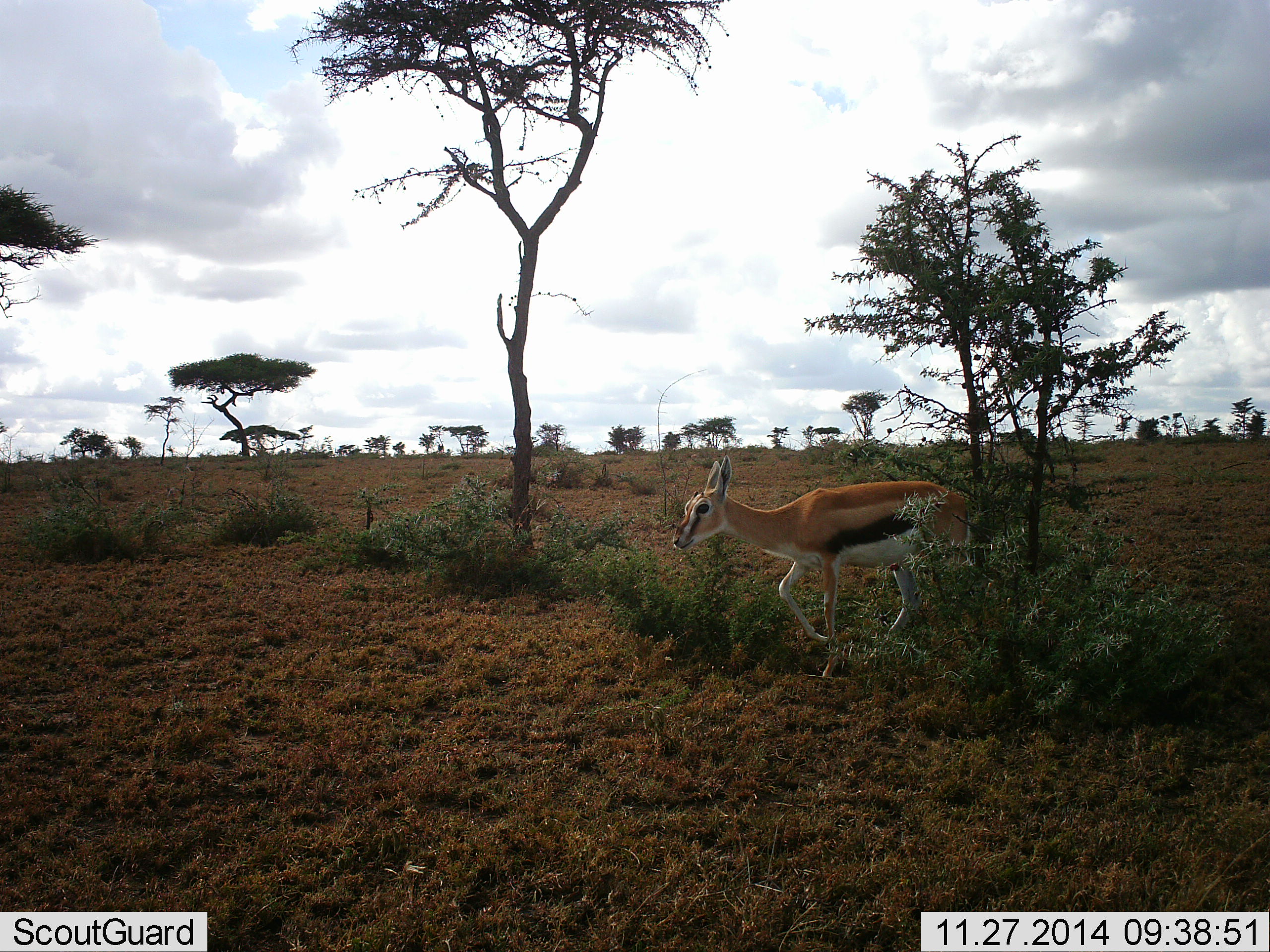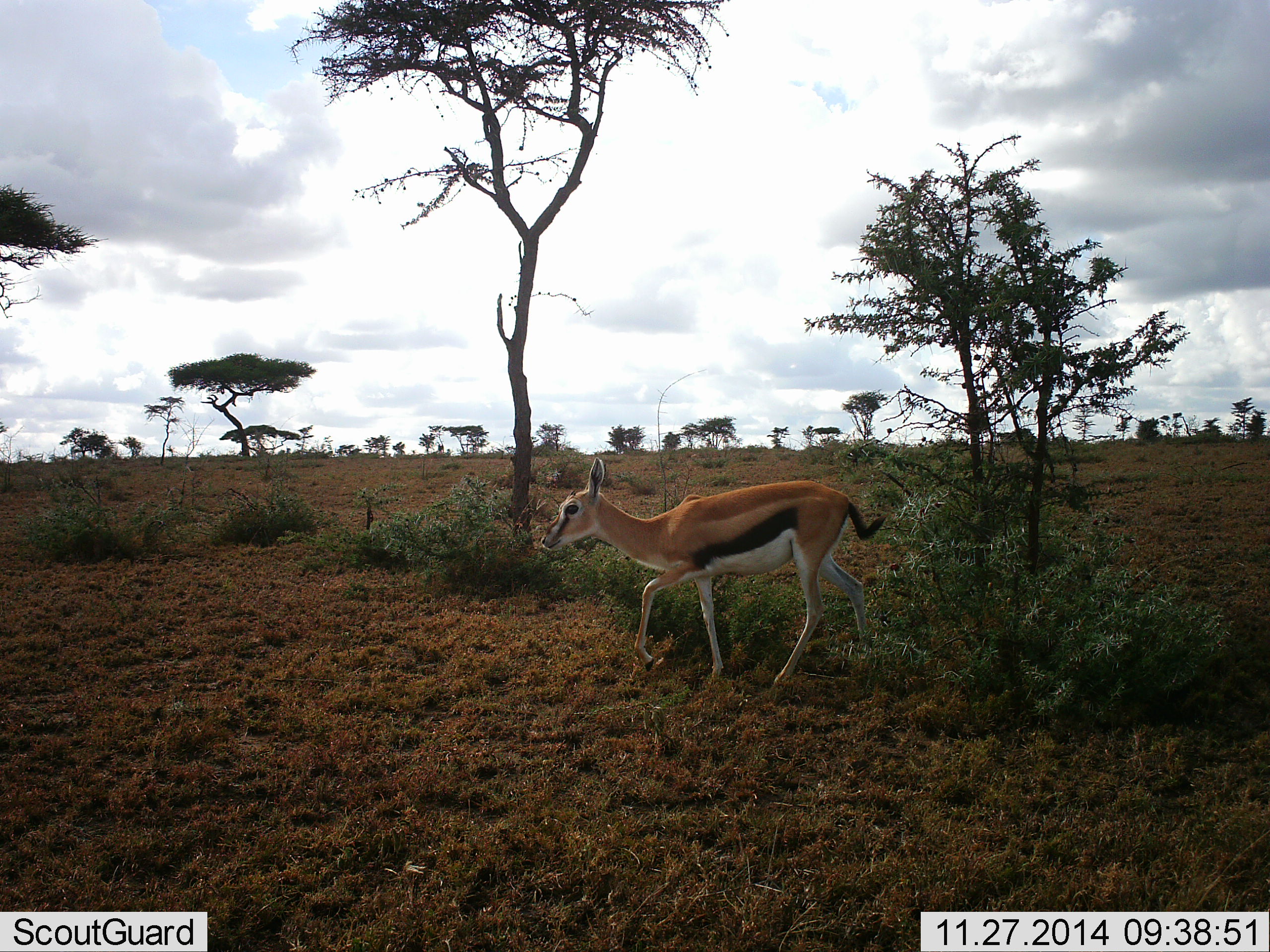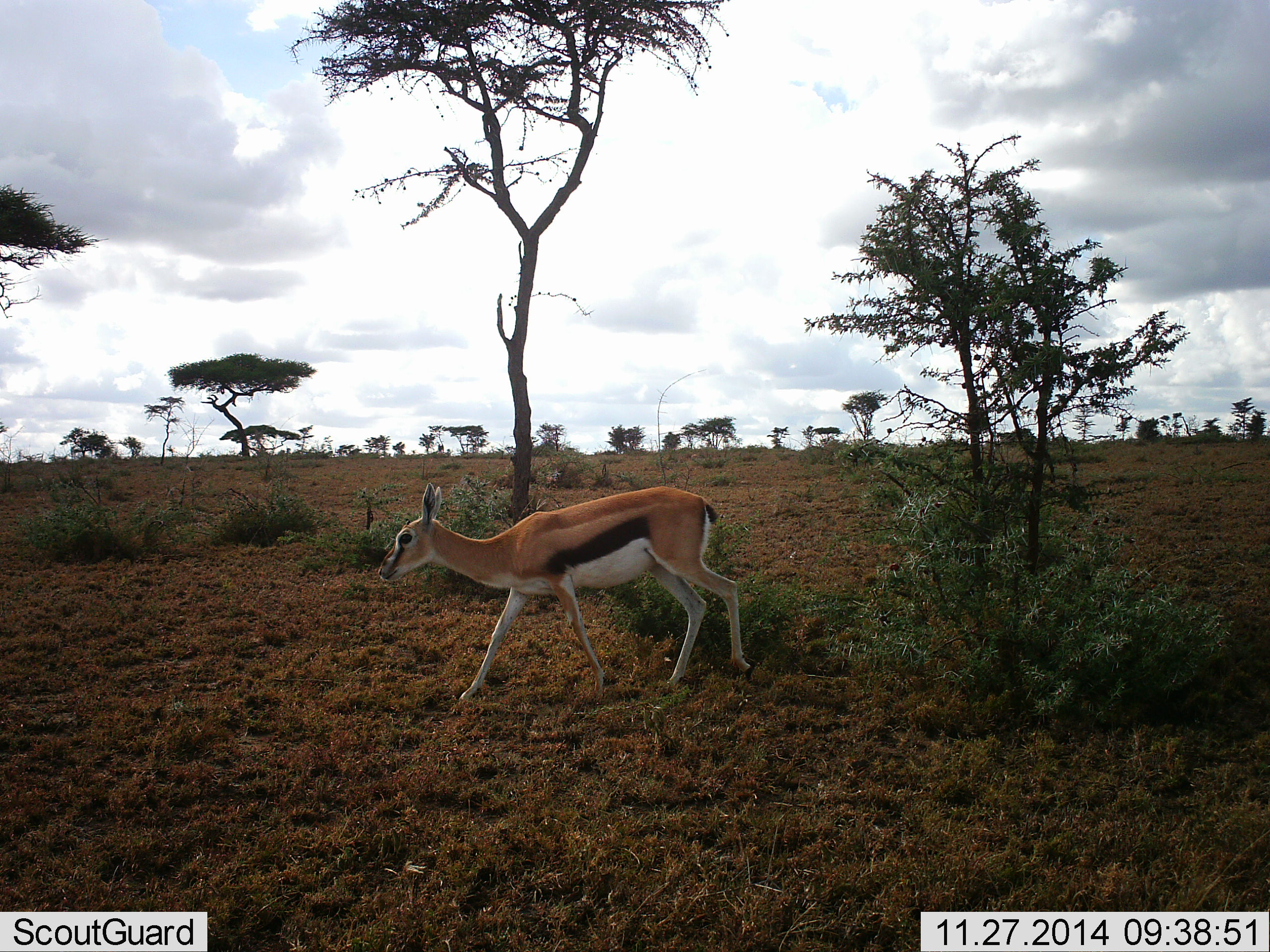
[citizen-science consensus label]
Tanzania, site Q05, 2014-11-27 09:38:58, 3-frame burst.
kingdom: Animalia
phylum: Chordata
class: Mammalia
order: Artiodactyla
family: Bovidae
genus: Eudorcas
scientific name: Eudorcas thomsonii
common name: thomson's gazelle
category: gazellethomsons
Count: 1.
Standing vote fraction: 10%.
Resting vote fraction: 0%.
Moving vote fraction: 100%.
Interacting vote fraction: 0%.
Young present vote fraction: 10%.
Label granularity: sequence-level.